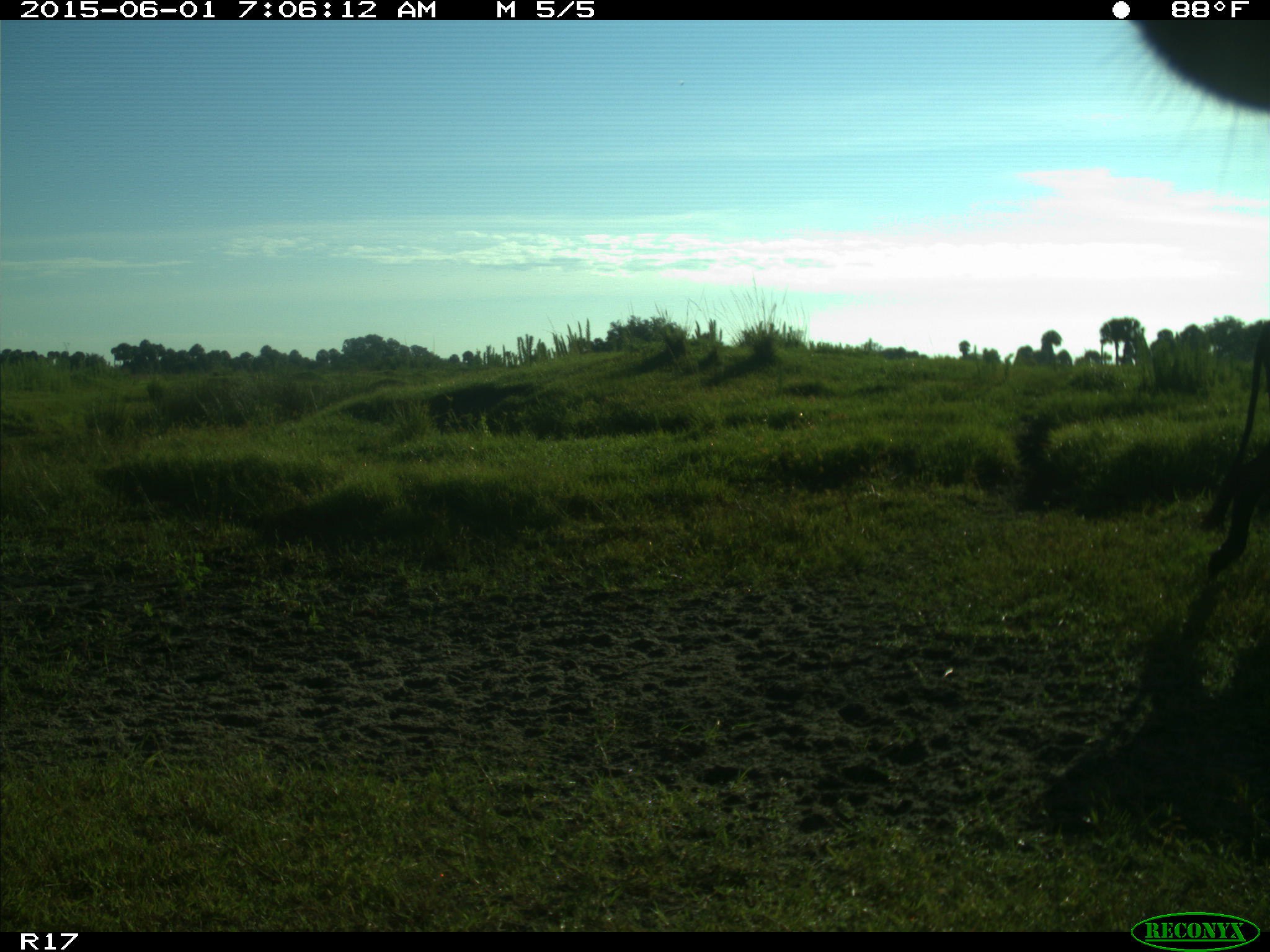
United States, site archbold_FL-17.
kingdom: Animalia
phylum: Chordata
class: Mammalia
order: Artiodactyla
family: Bovidae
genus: Bos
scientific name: Bos taurus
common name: domestic cow